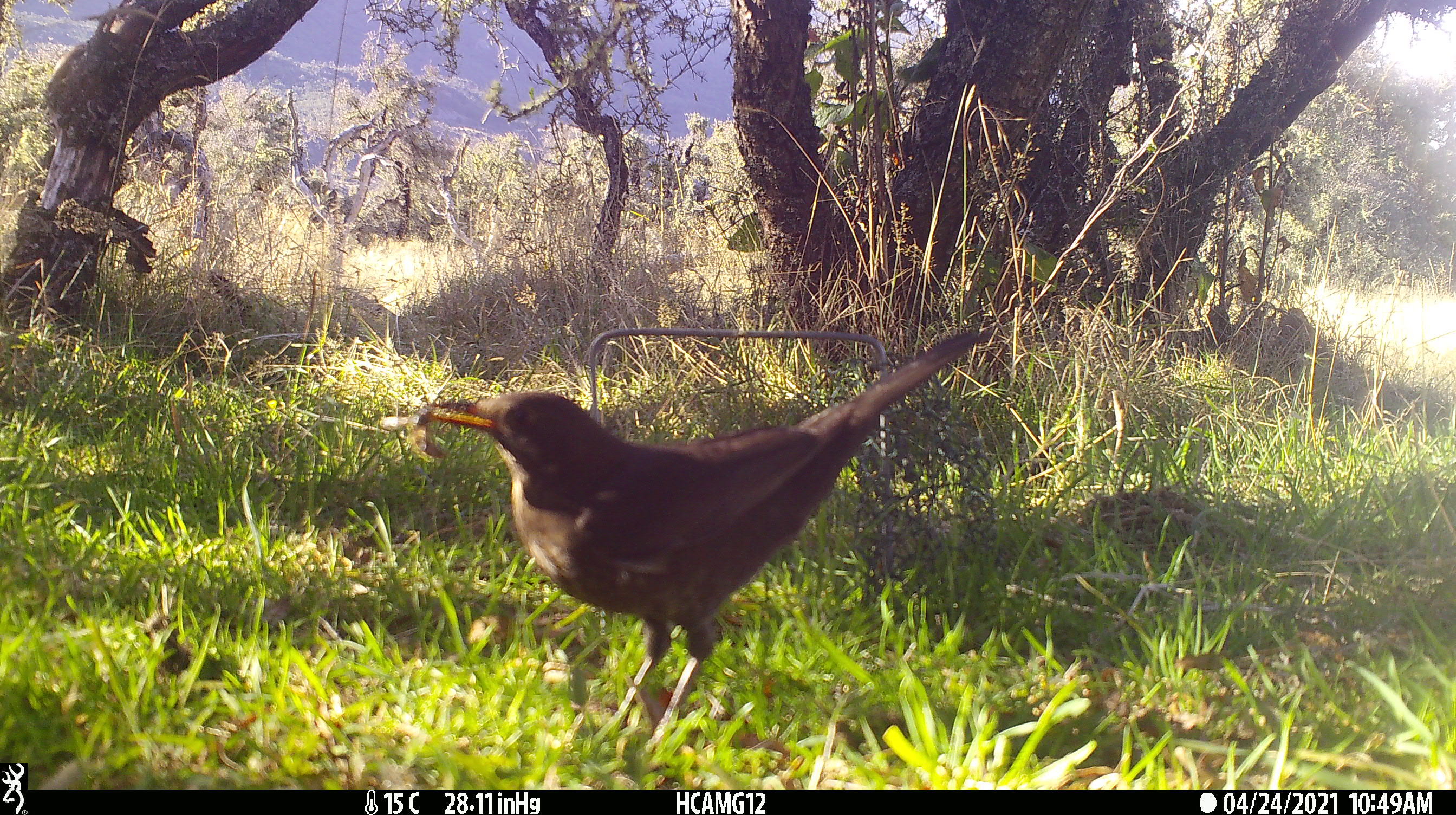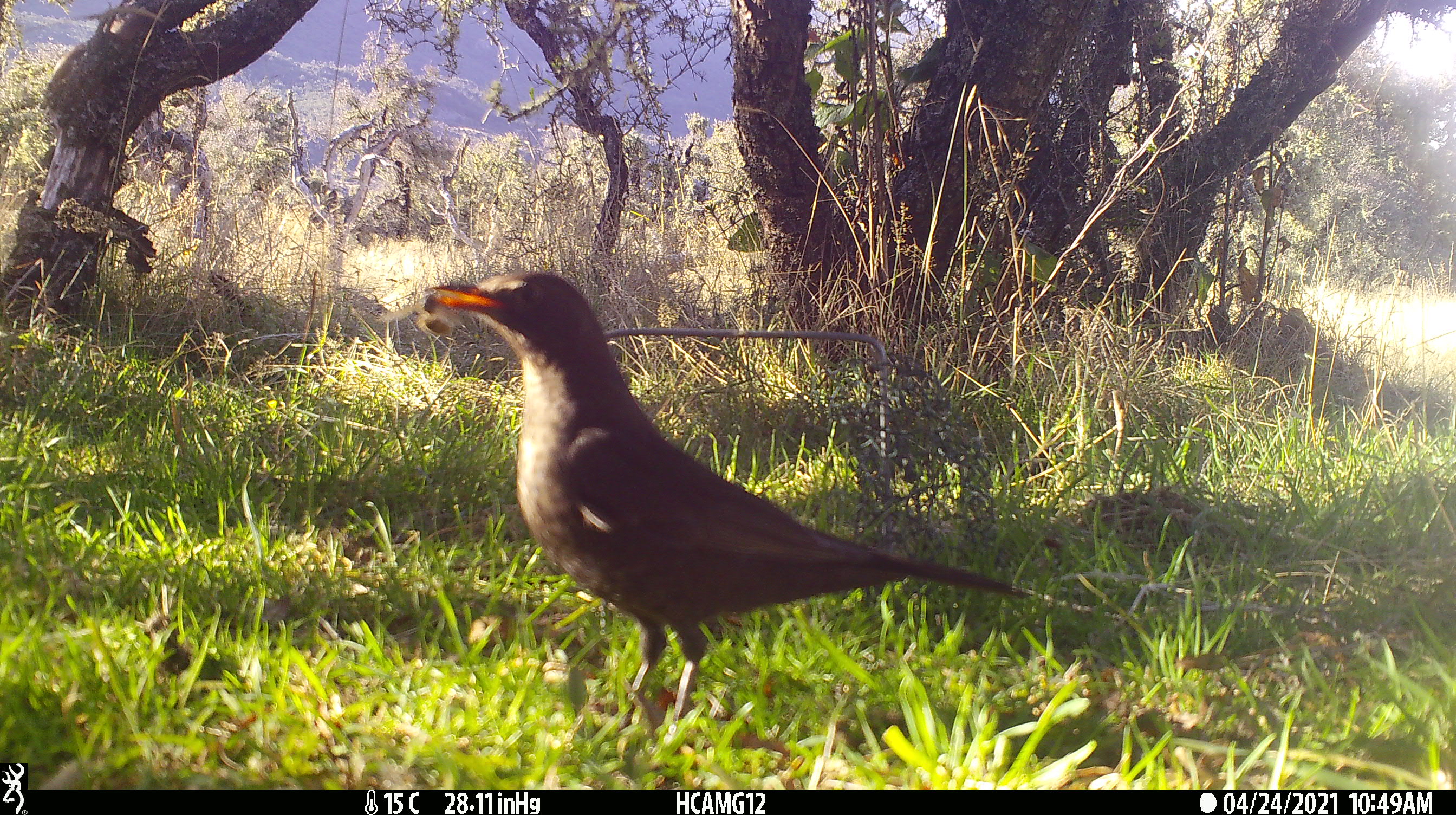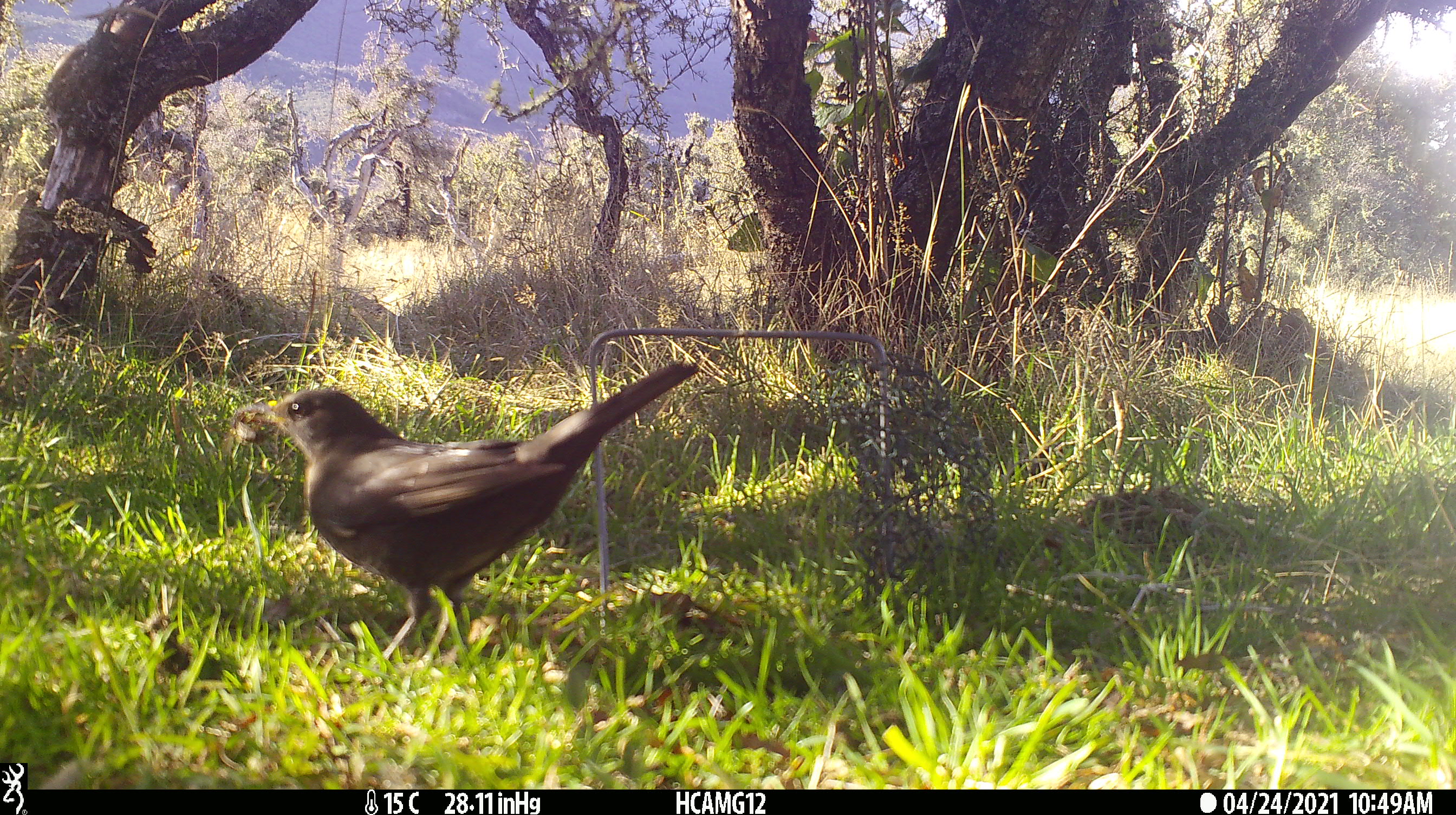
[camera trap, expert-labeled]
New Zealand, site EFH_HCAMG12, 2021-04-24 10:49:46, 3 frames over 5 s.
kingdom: Animalia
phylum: Chordata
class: Aves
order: Passeriformes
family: Turdidae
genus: Turdus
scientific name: Turdus merula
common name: eurasian blackbird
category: blackbird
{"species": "blackbird (eurasian blackbird) (Turdus merula)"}